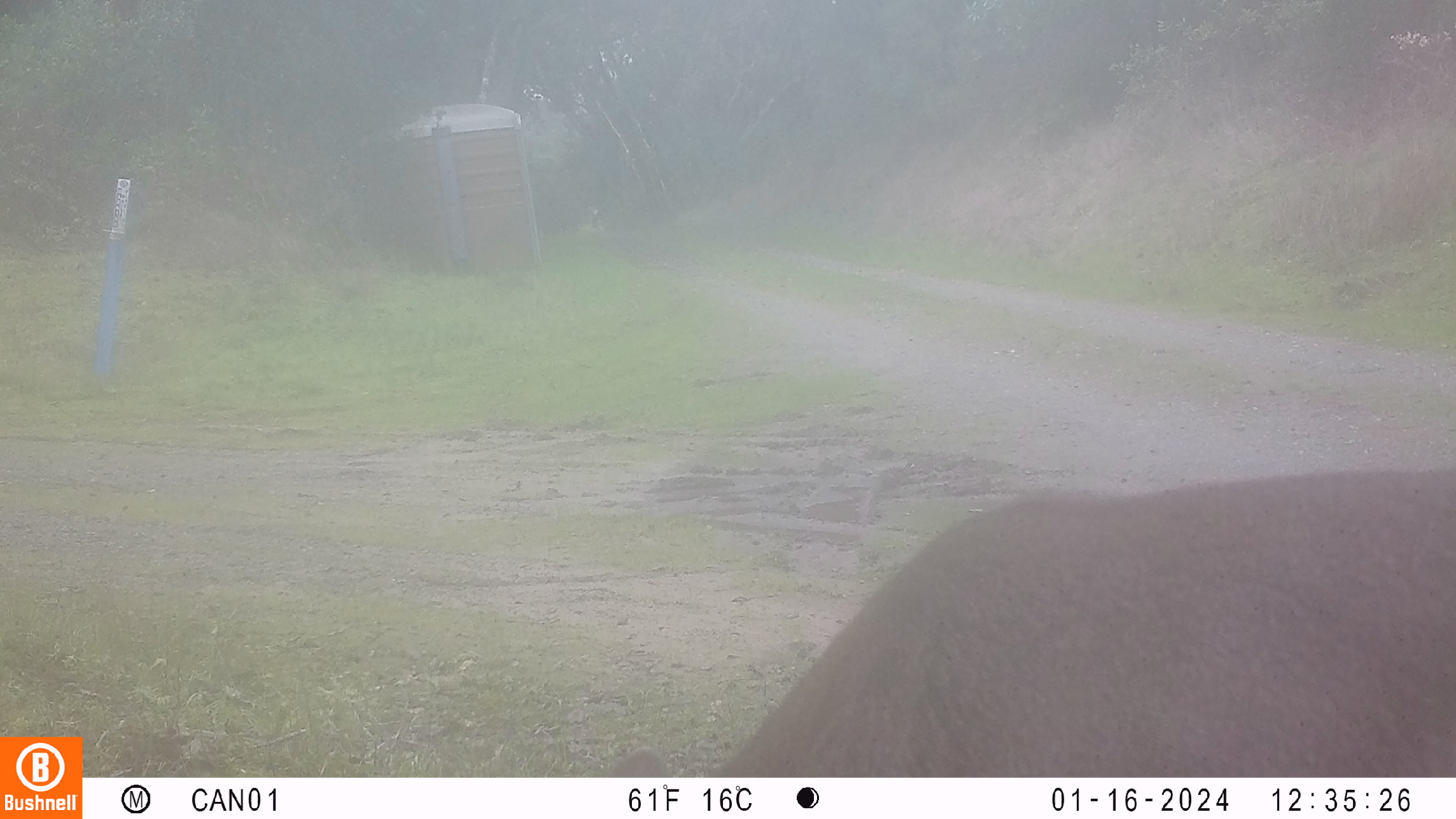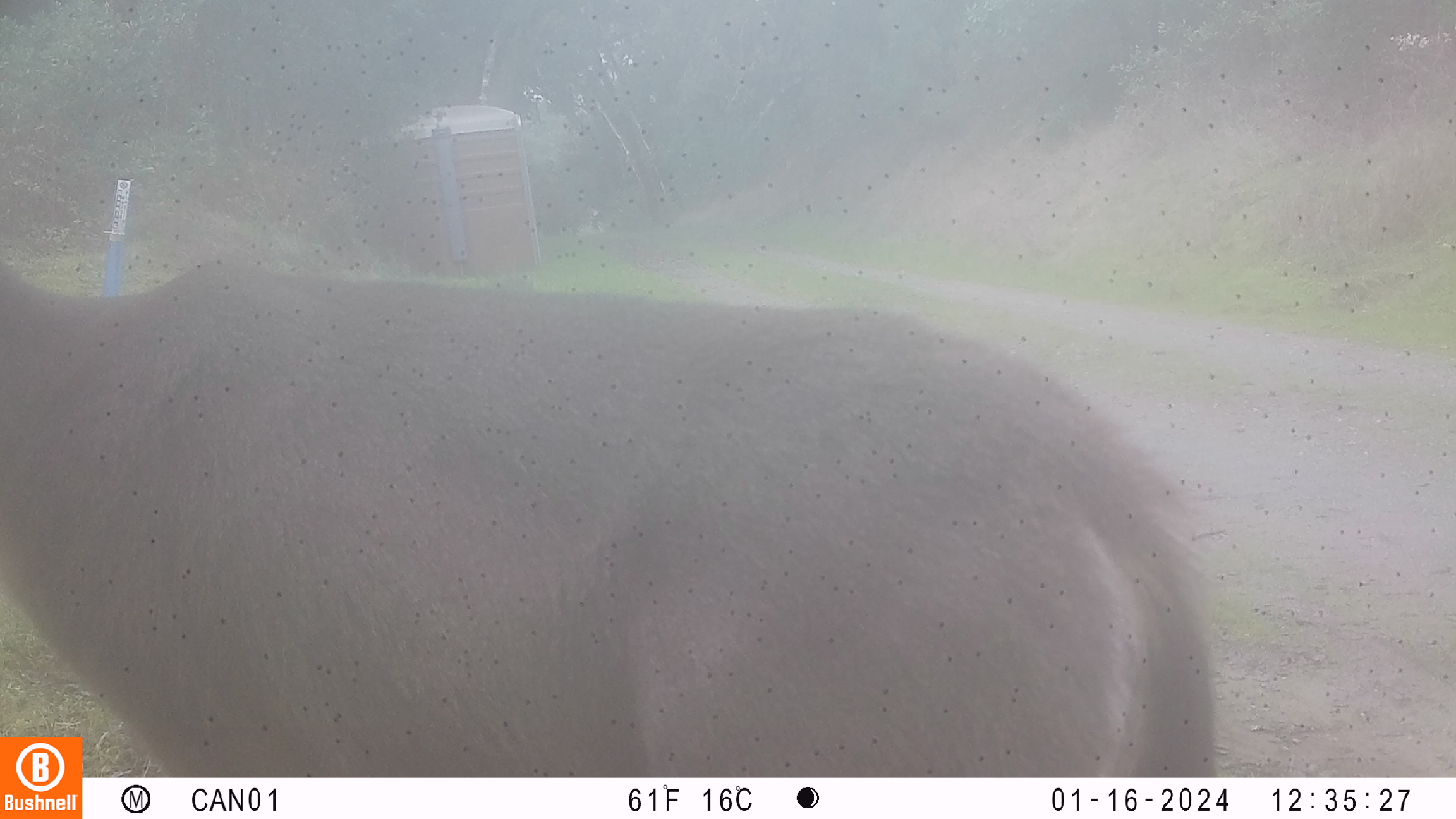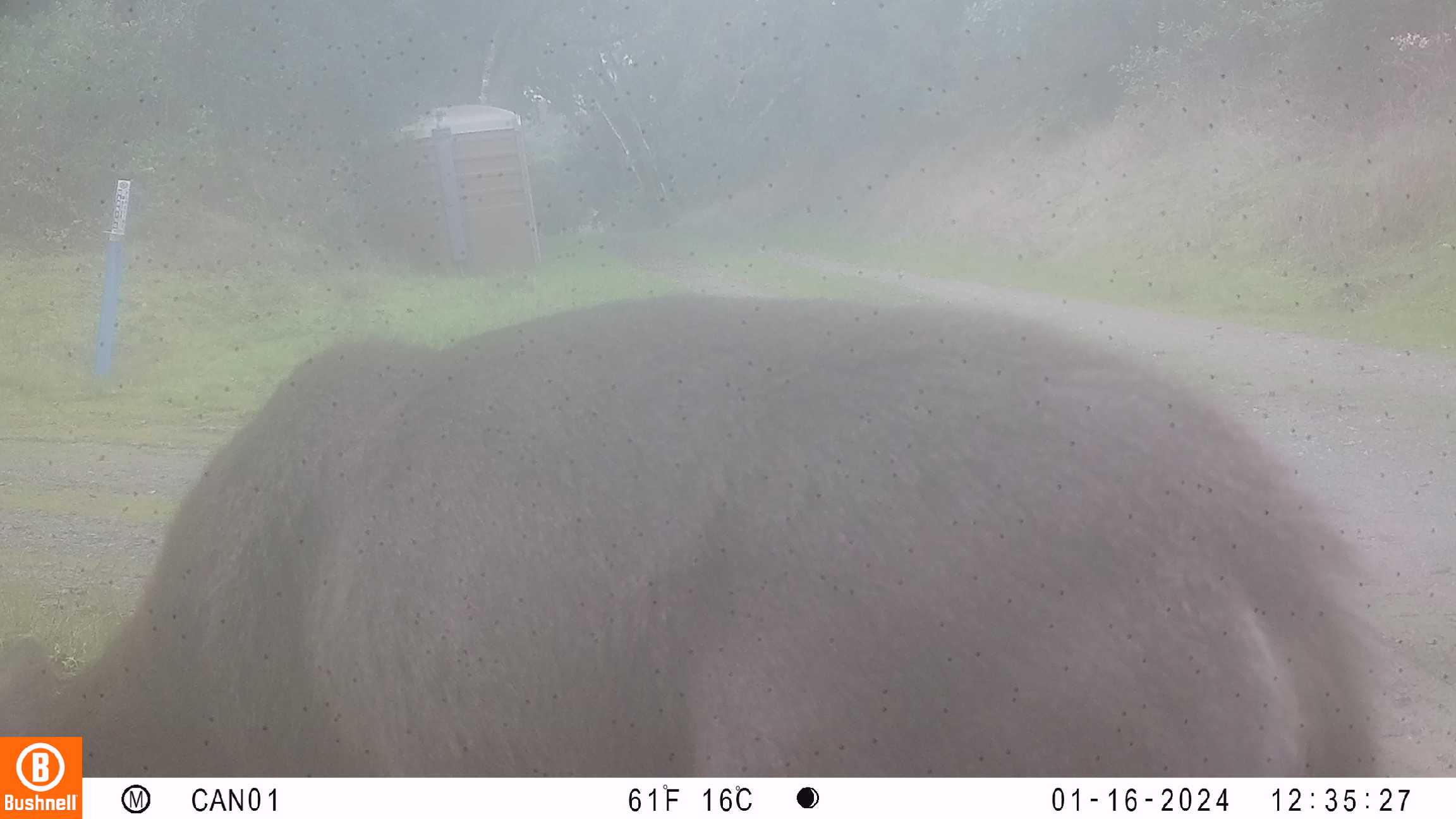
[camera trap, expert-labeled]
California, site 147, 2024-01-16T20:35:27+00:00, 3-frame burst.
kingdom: Animalia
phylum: Chordata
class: Mammalia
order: Artiodactyla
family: Cervidae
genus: Odocoileus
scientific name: Odocoileus hemionus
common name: mule deer